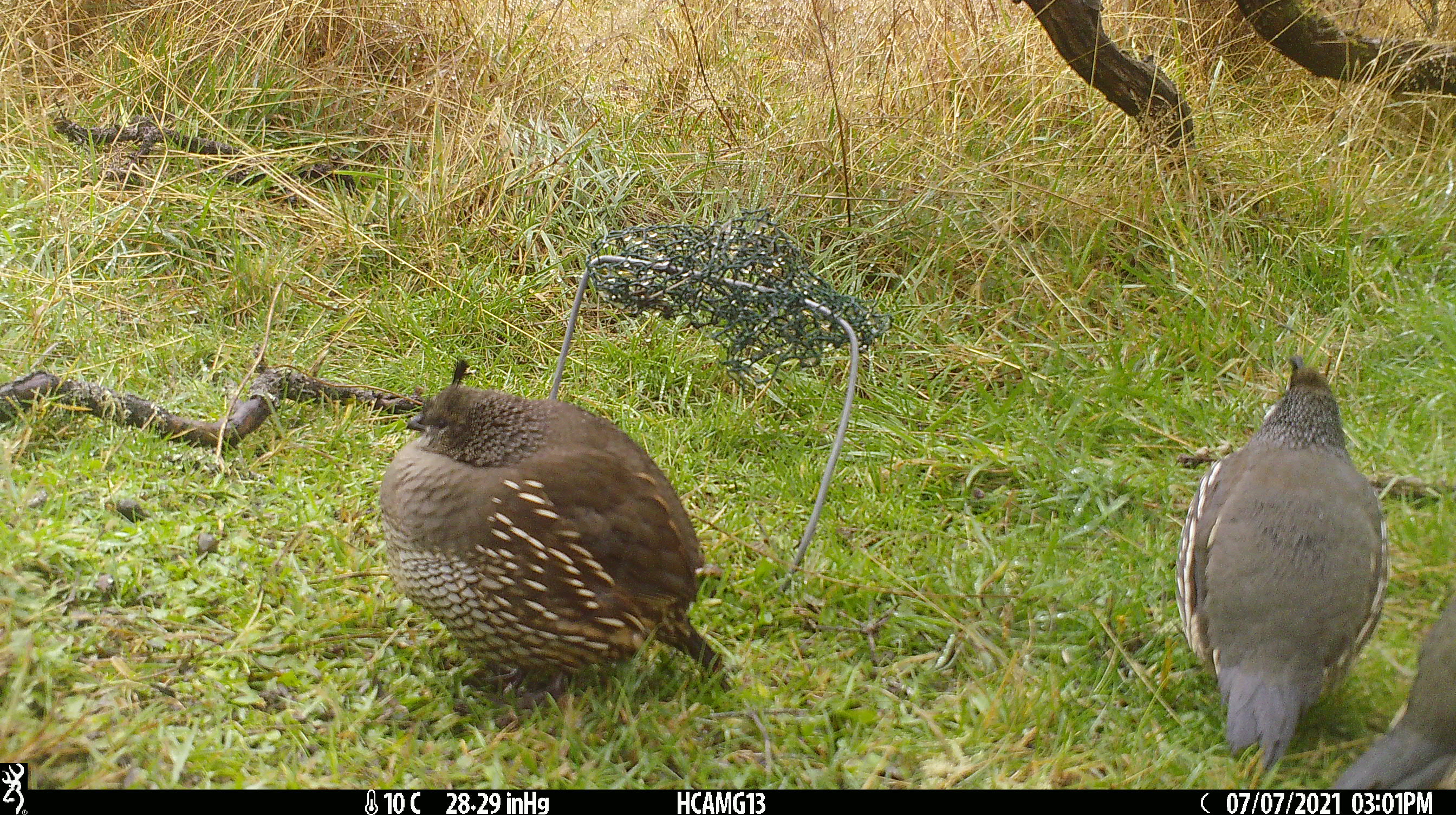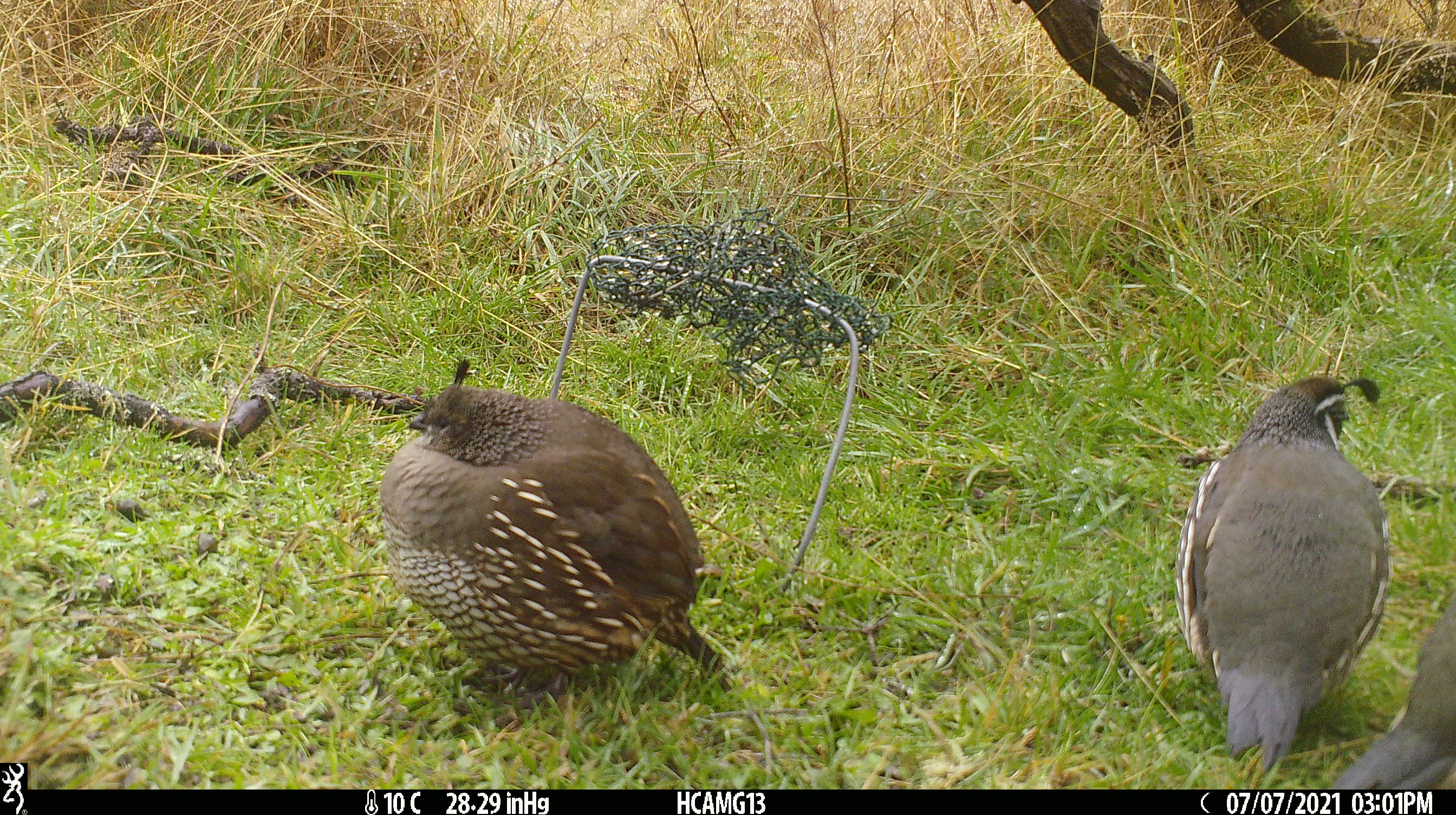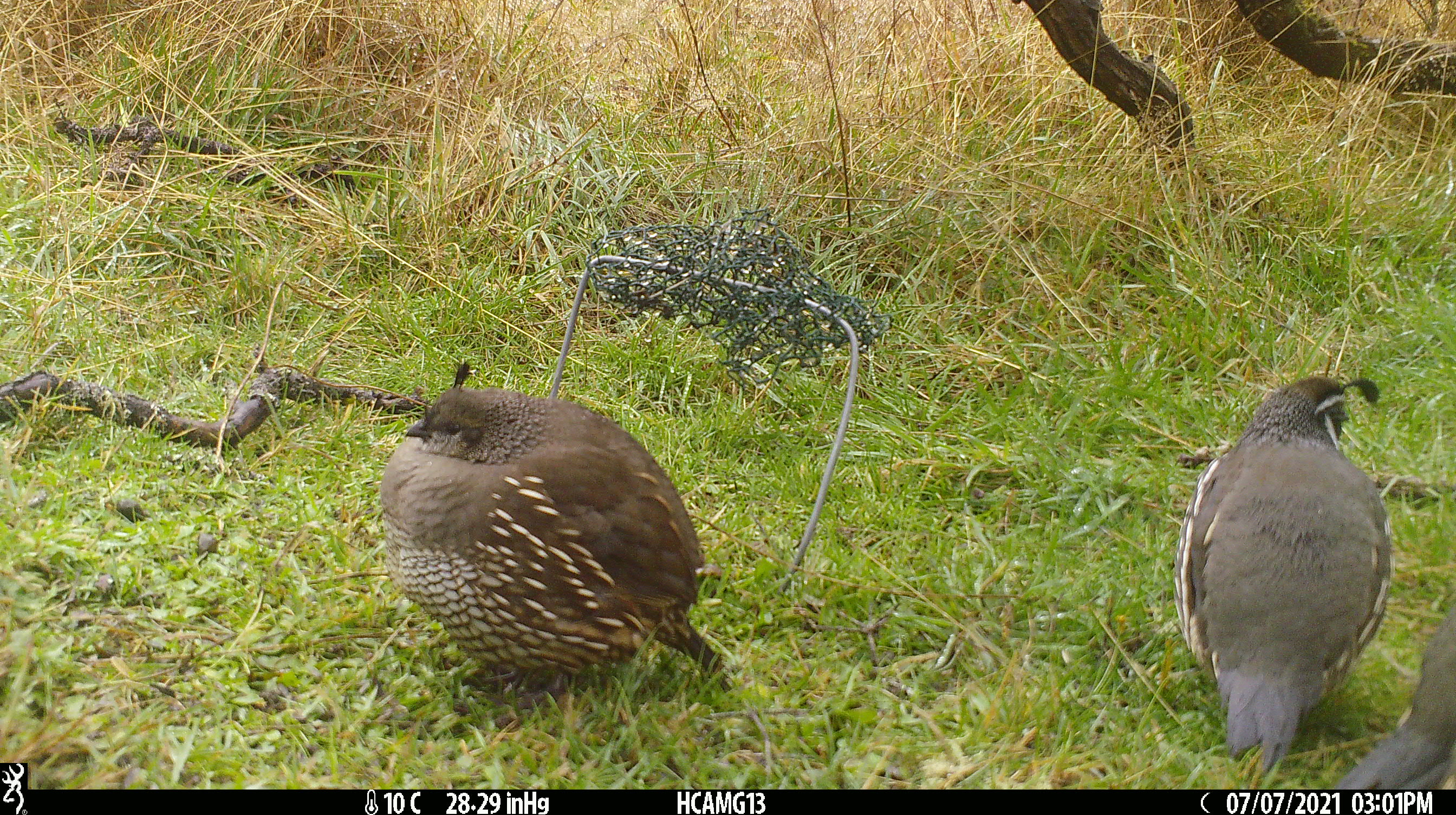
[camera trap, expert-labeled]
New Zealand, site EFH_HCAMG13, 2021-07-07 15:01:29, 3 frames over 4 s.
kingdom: Animalia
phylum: Chordata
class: Aves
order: Galliformes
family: Odontophoridae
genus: Callipepla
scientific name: Callipepla californica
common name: california quail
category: quail california